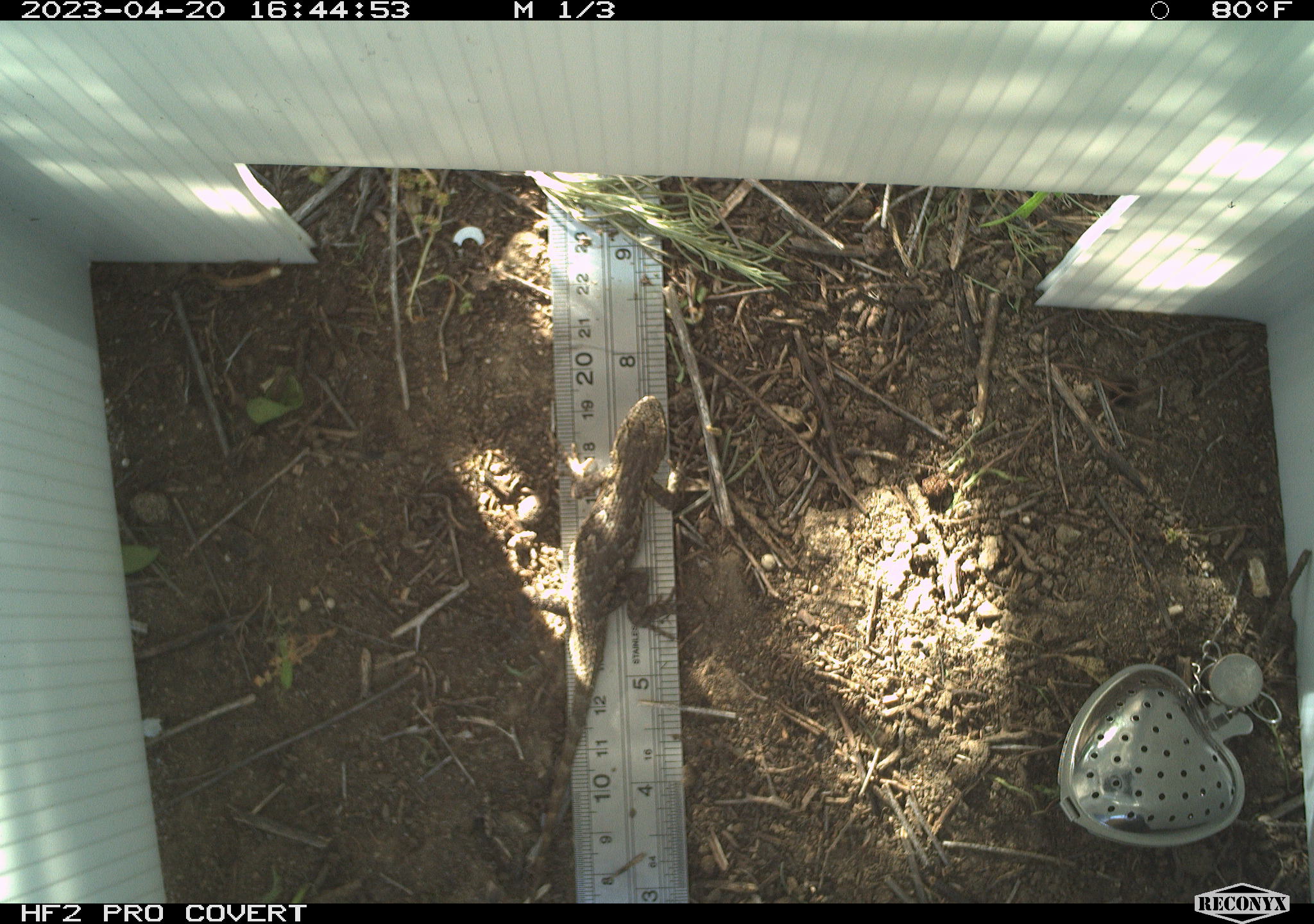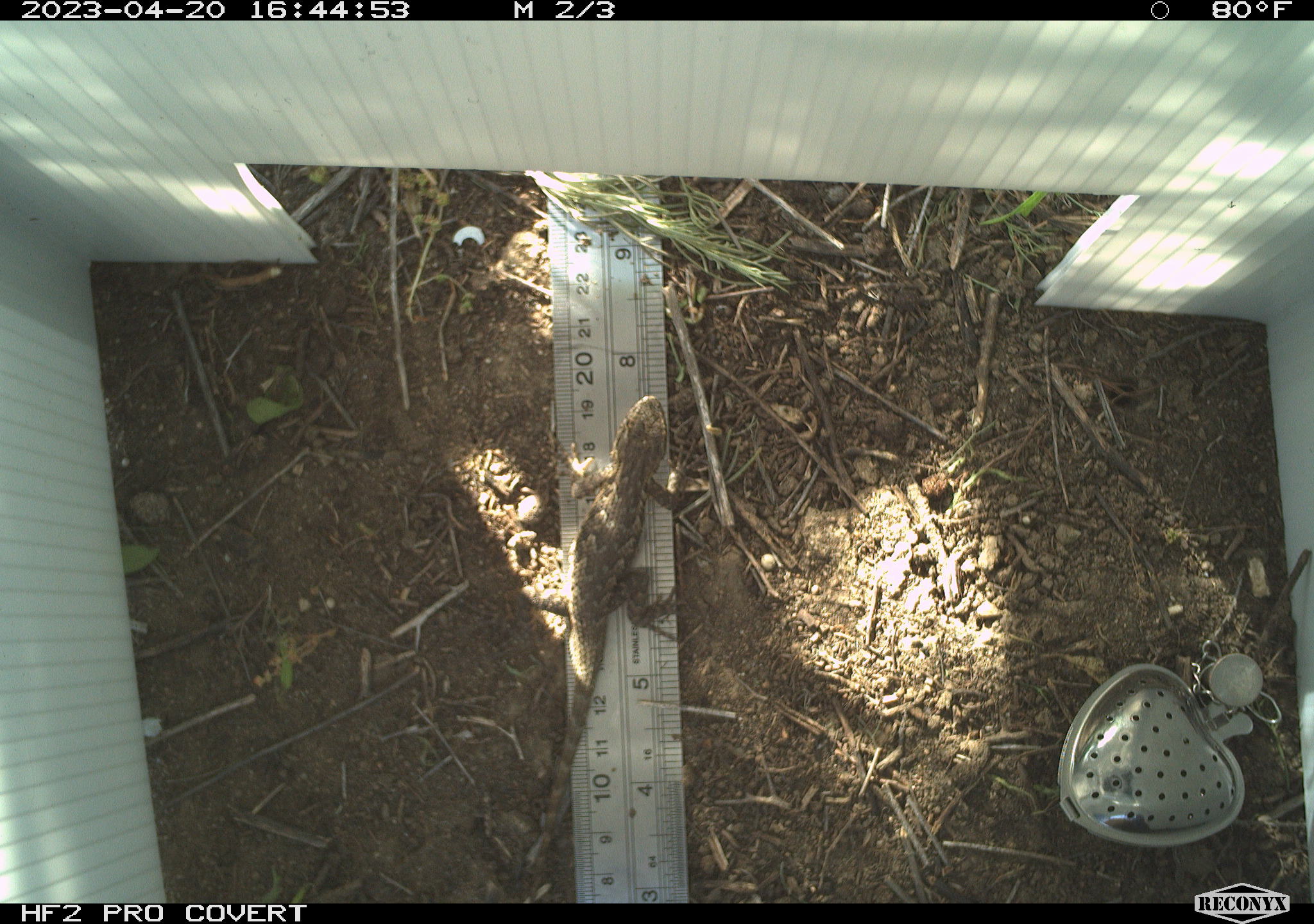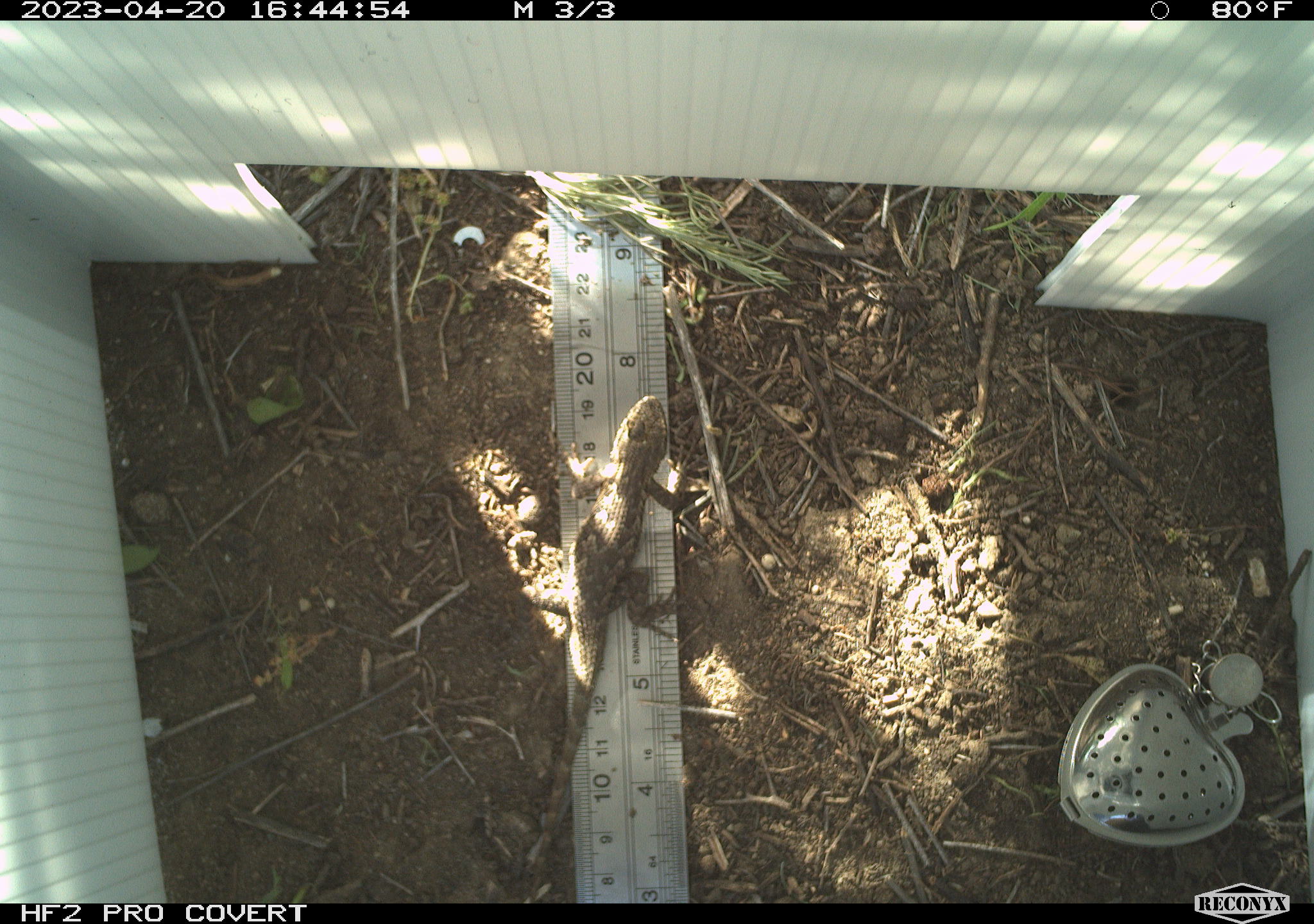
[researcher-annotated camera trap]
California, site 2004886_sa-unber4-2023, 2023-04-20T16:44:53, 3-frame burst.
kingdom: Animalia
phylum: Chordata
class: Reptilia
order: Squamata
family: Phrynosomatidae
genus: Sceloporus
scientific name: Sceloporus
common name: spiny lizards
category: sceloporus species